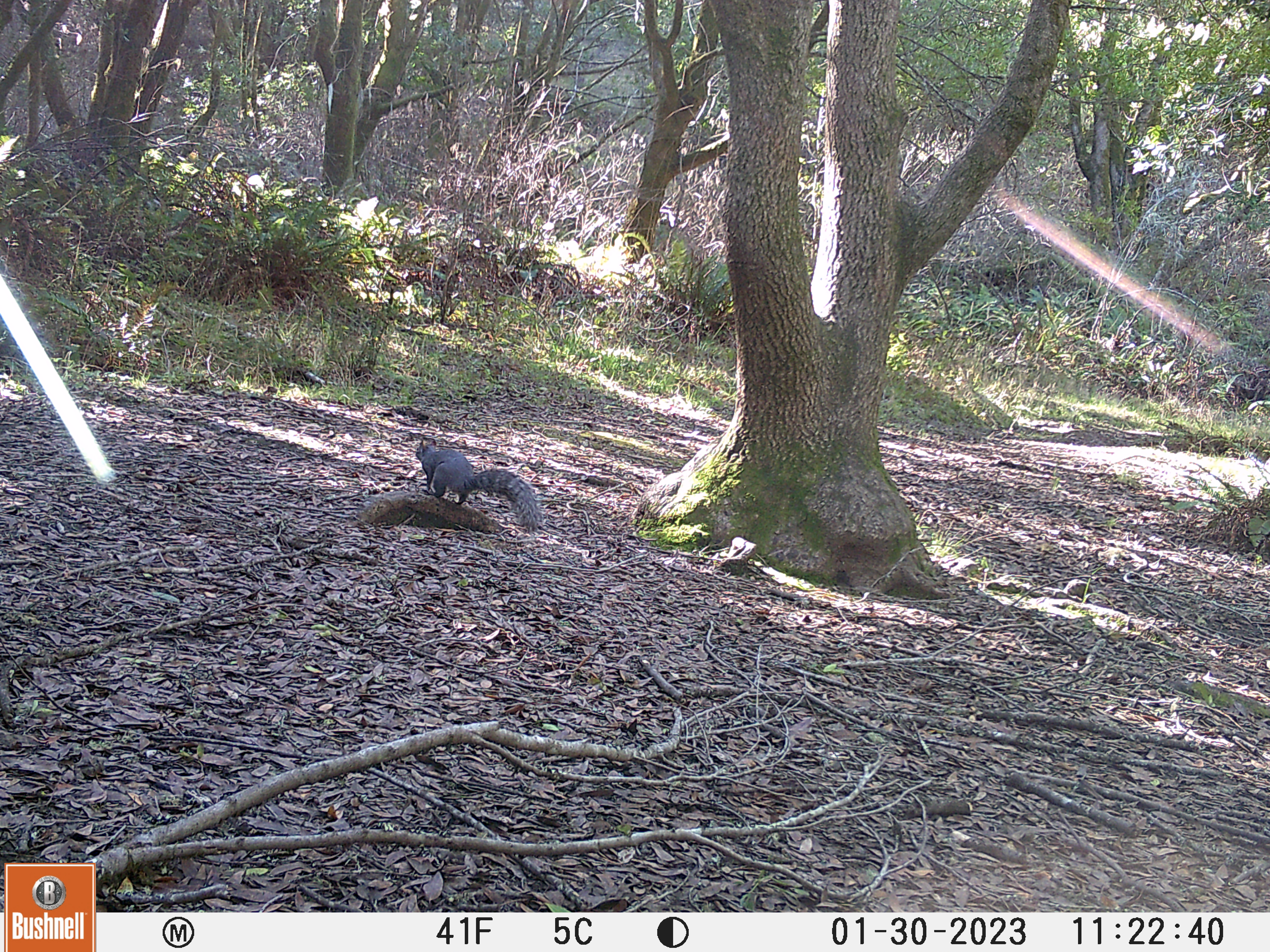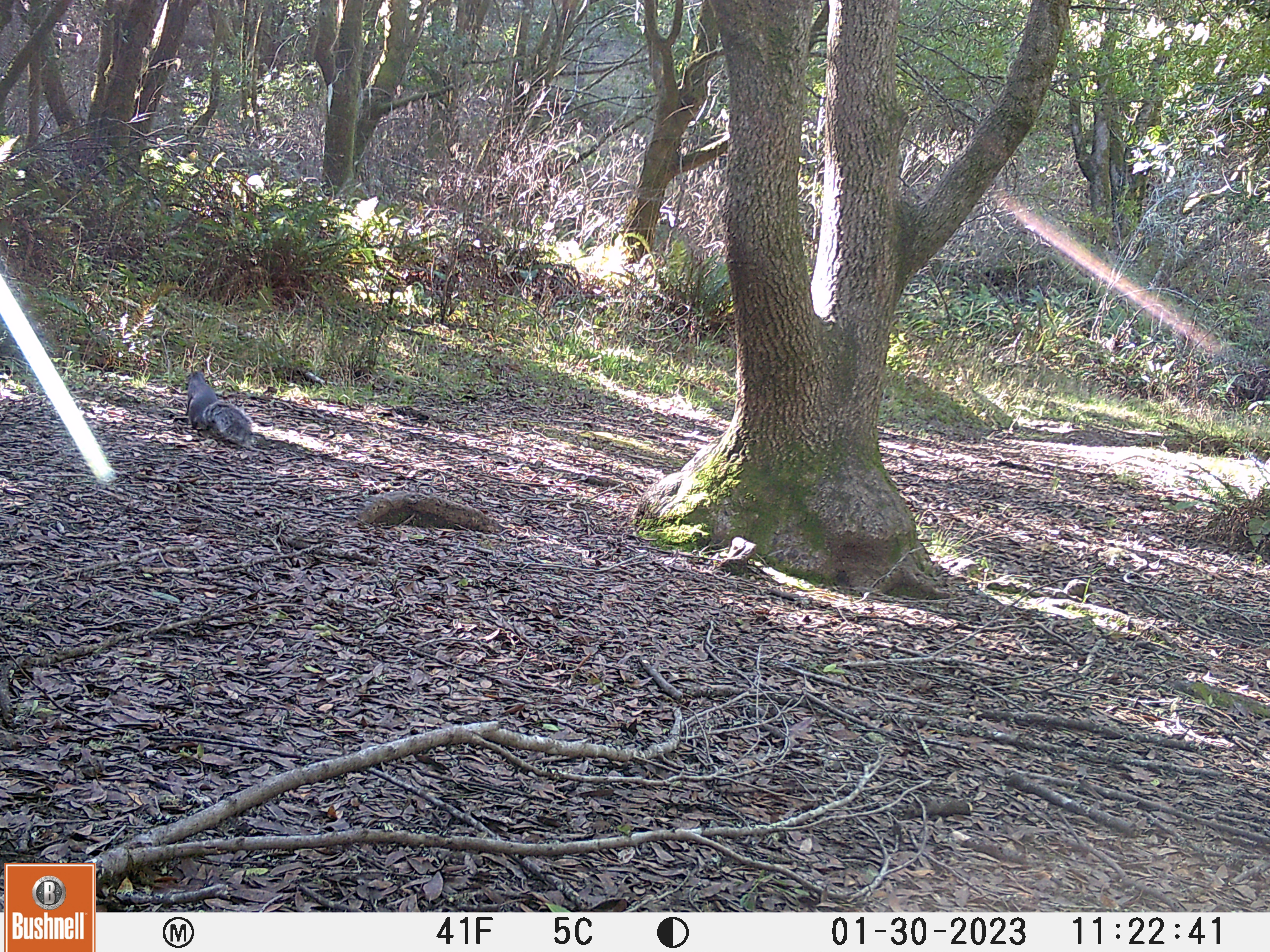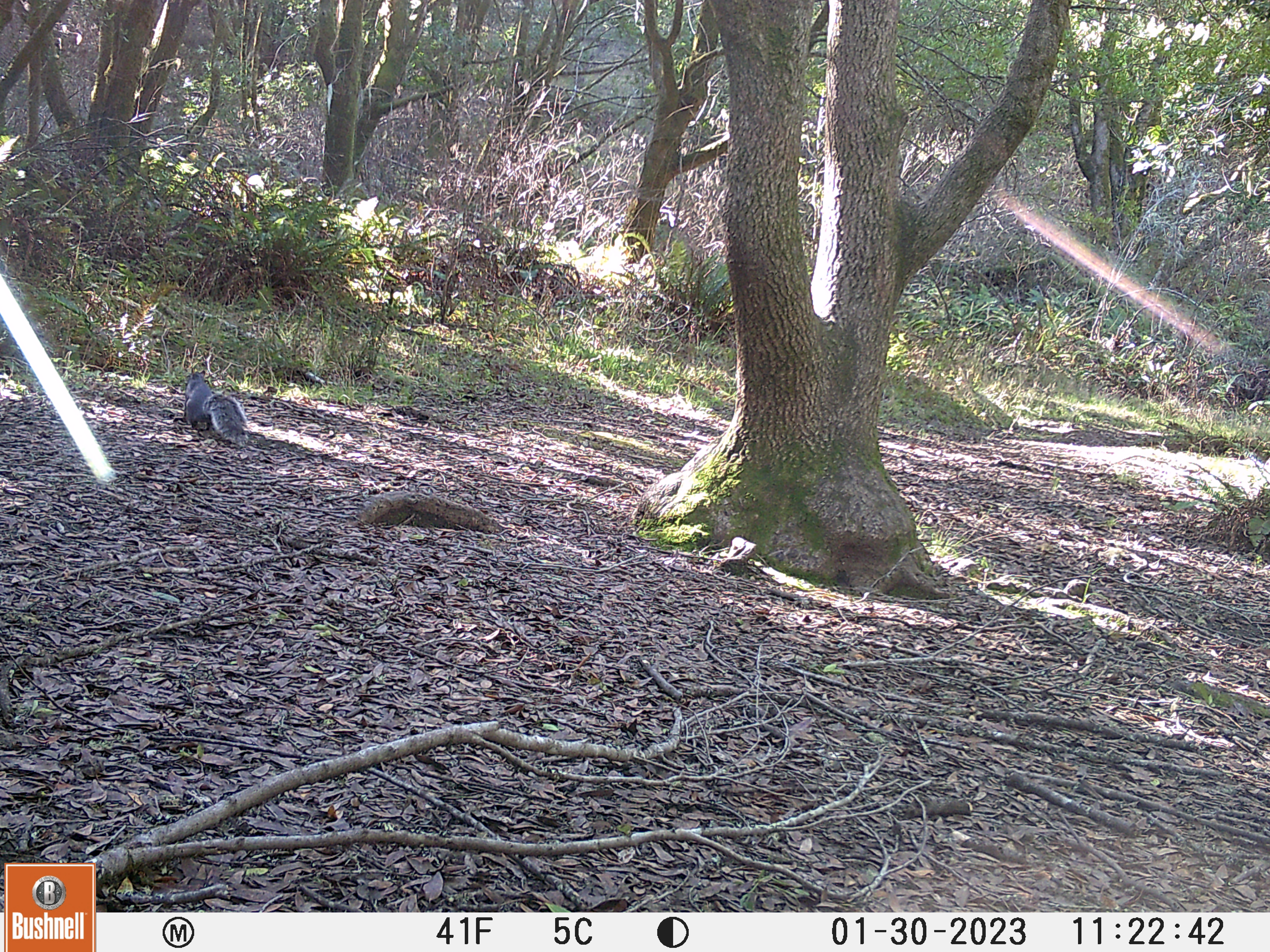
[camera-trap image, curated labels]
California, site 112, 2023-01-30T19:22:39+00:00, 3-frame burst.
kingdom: Animalia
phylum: Chordata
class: Mammalia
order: Rodentia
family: Sciuridae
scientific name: Sciuridae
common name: squirrel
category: unknown squirrel